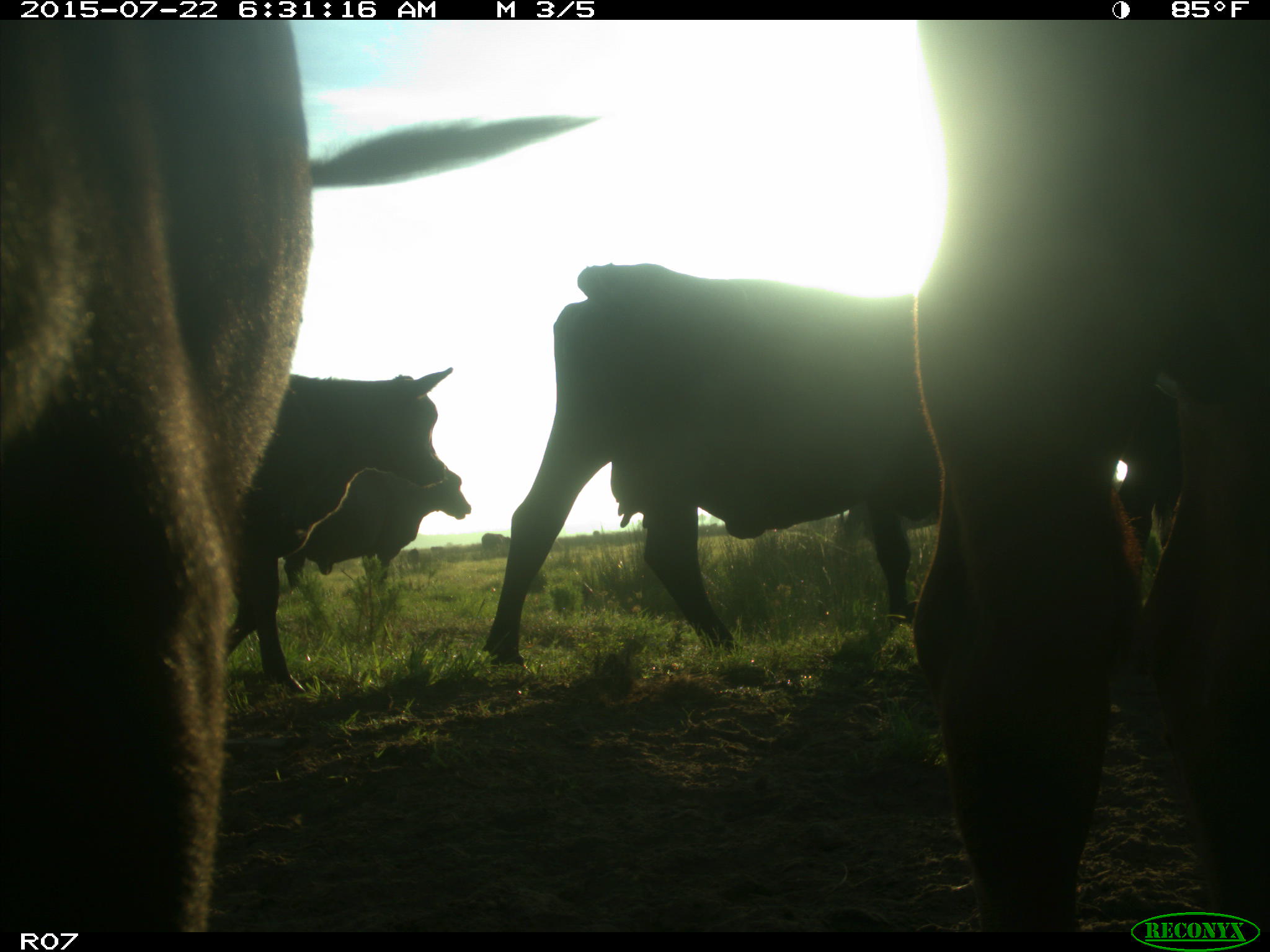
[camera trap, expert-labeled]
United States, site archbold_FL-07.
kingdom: Animalia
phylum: Chordata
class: Mammalia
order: Artiodactyla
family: Suidae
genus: Sus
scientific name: Sus scrofa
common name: wild boar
Sus scrofa (wild boar).